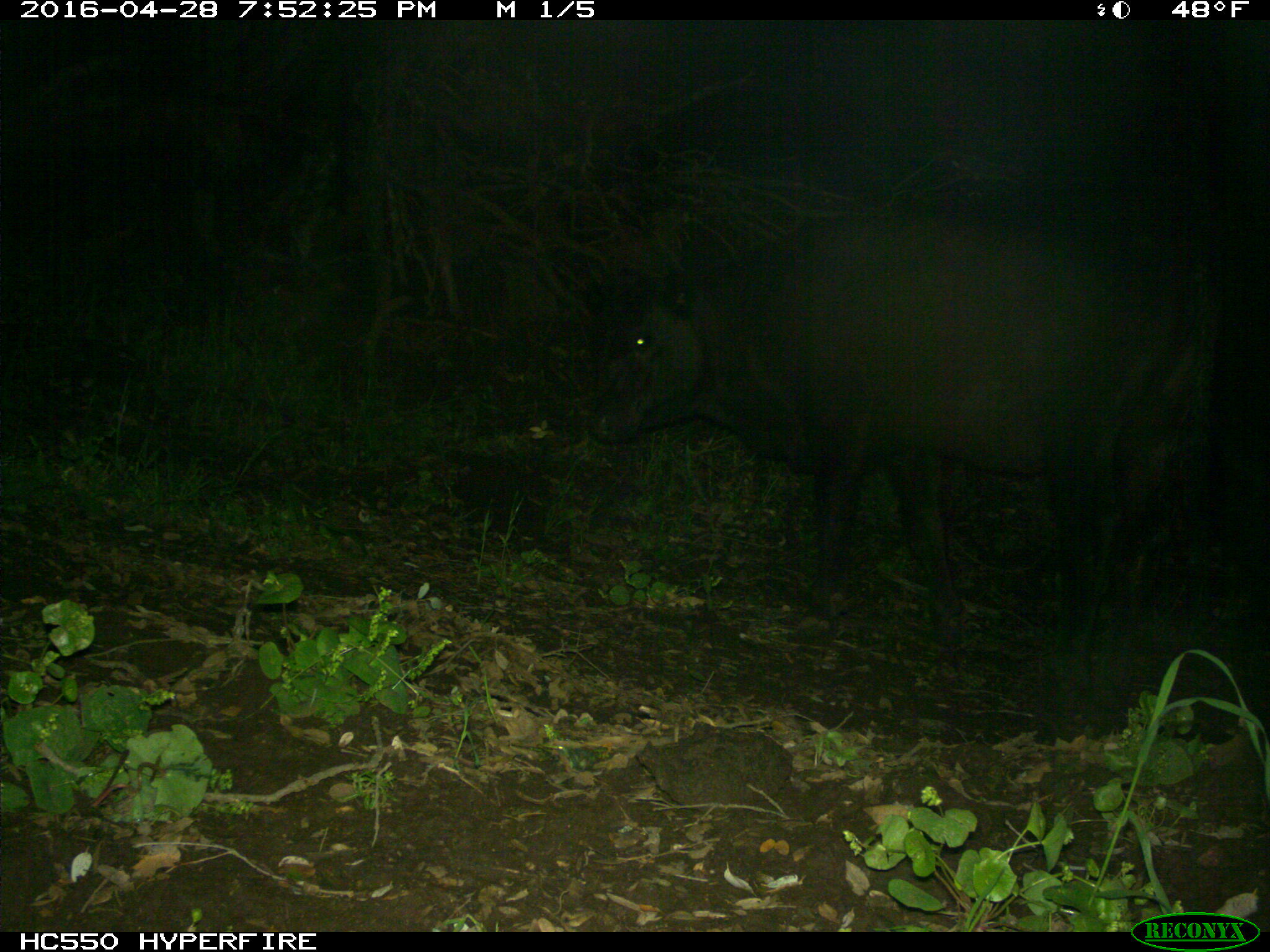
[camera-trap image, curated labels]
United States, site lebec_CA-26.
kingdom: Animalia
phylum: Chordata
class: Mammalia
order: Artiodactyla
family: Bovidae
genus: Bos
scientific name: Bos taurus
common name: domestic cow